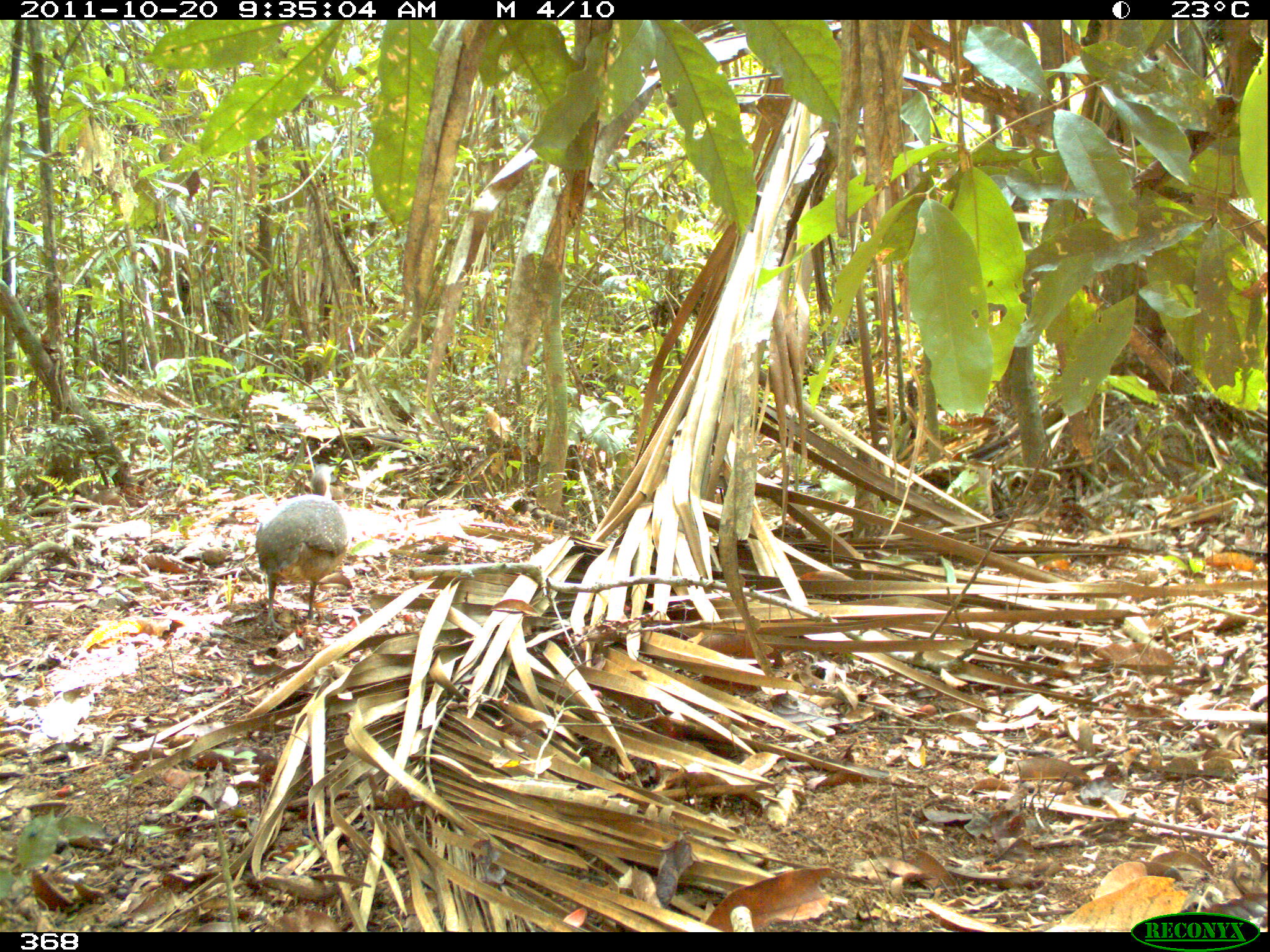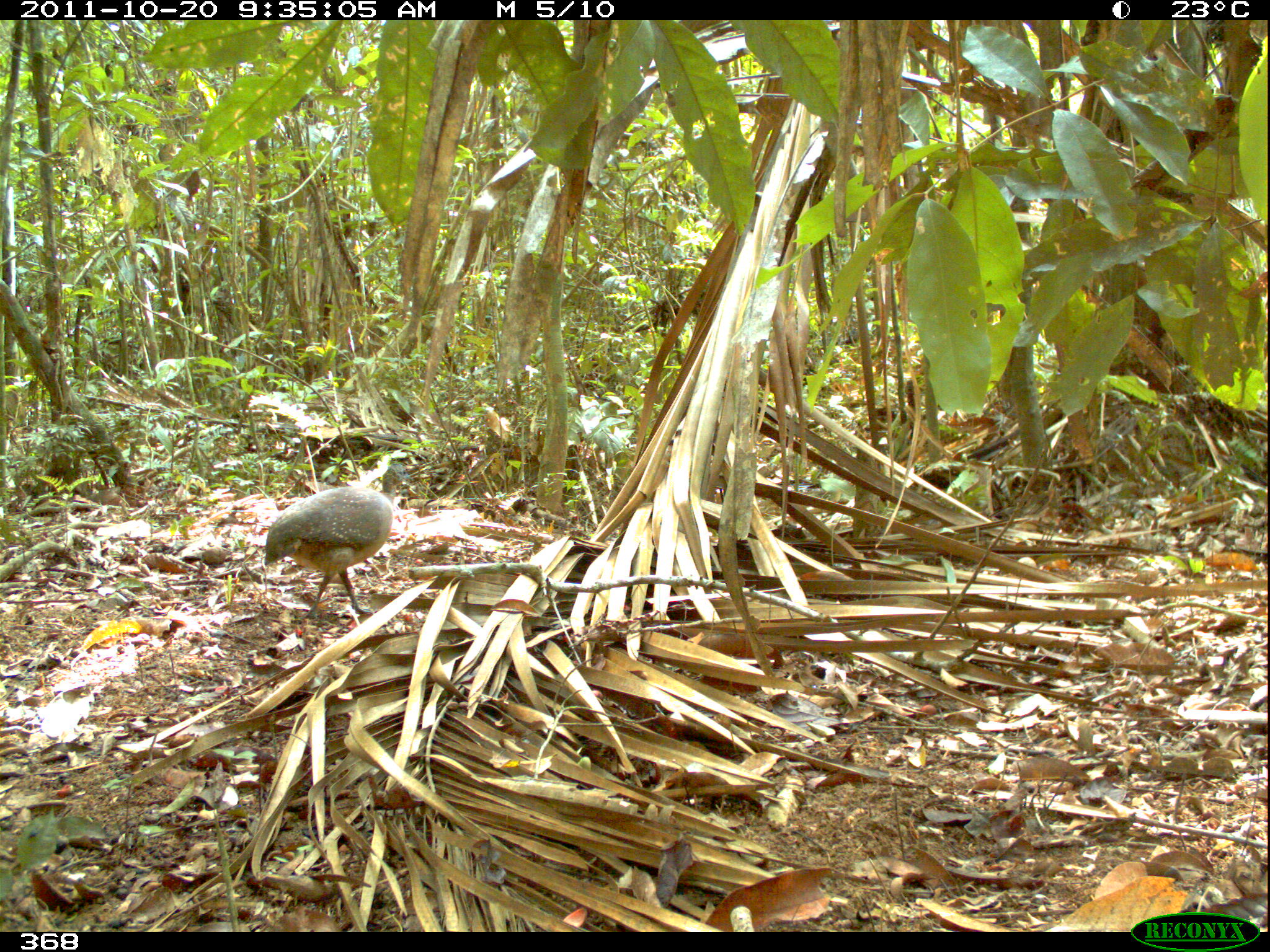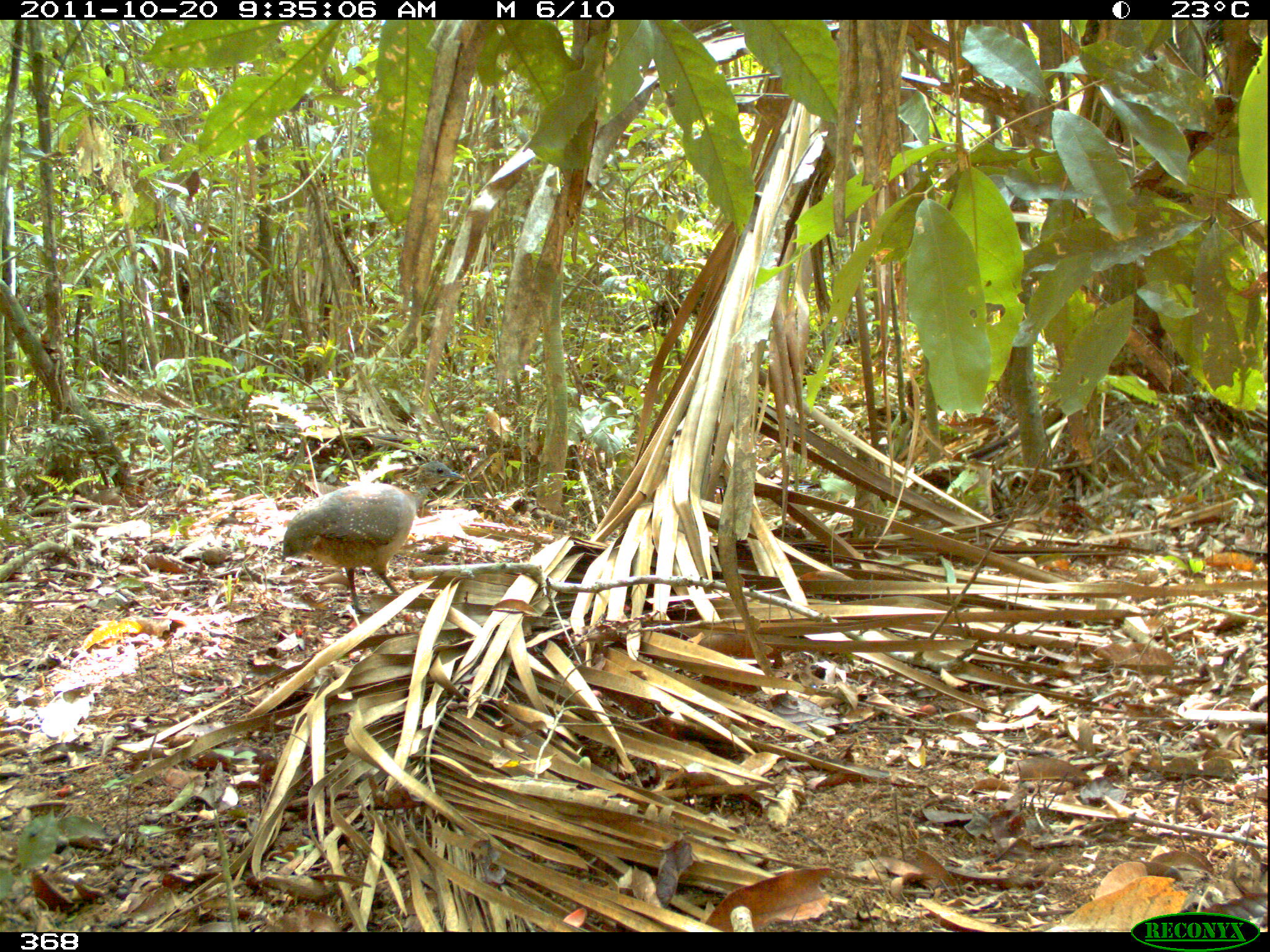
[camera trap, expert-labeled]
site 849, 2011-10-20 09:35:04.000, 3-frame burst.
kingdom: Animalia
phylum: Chordata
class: Aves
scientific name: Aves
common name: bird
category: unknown bird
Unknown bird (bird) (Aves).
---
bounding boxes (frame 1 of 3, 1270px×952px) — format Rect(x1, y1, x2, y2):
unknown bird: Rect(254, 462, 348, 634)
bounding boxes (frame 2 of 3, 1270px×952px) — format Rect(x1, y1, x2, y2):
unknown bird: Rect(263, 463, 407, 621)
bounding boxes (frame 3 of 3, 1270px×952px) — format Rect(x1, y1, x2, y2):
unknown bird: Rect(281, 460, 462, 613)